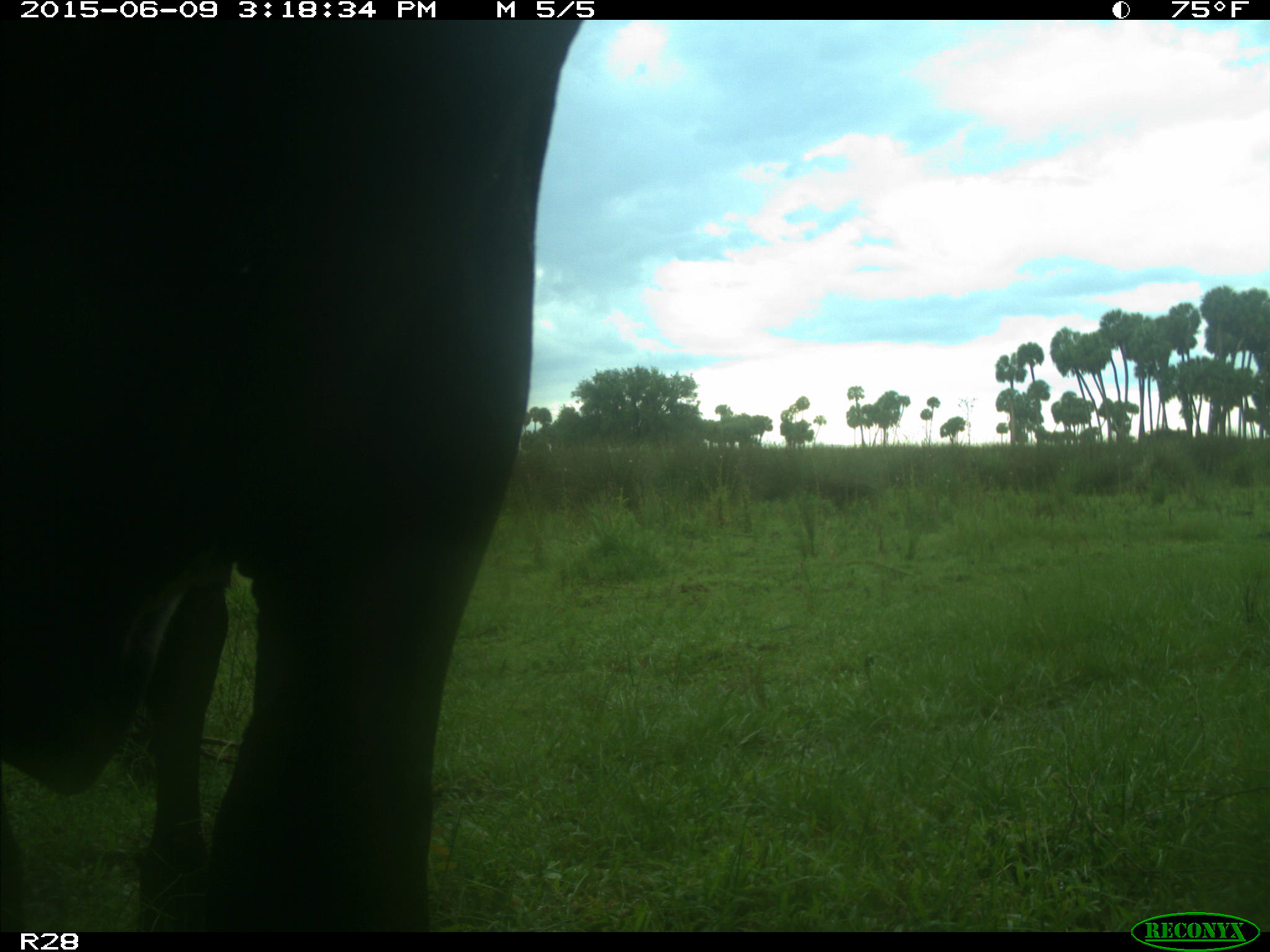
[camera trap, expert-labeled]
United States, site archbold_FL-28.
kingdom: Animalia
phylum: Chordata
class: Mammalia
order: Artiodactyla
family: Bovidae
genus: Bos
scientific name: Bos taurus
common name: domestic cow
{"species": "Bos taurus (domestic cow)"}